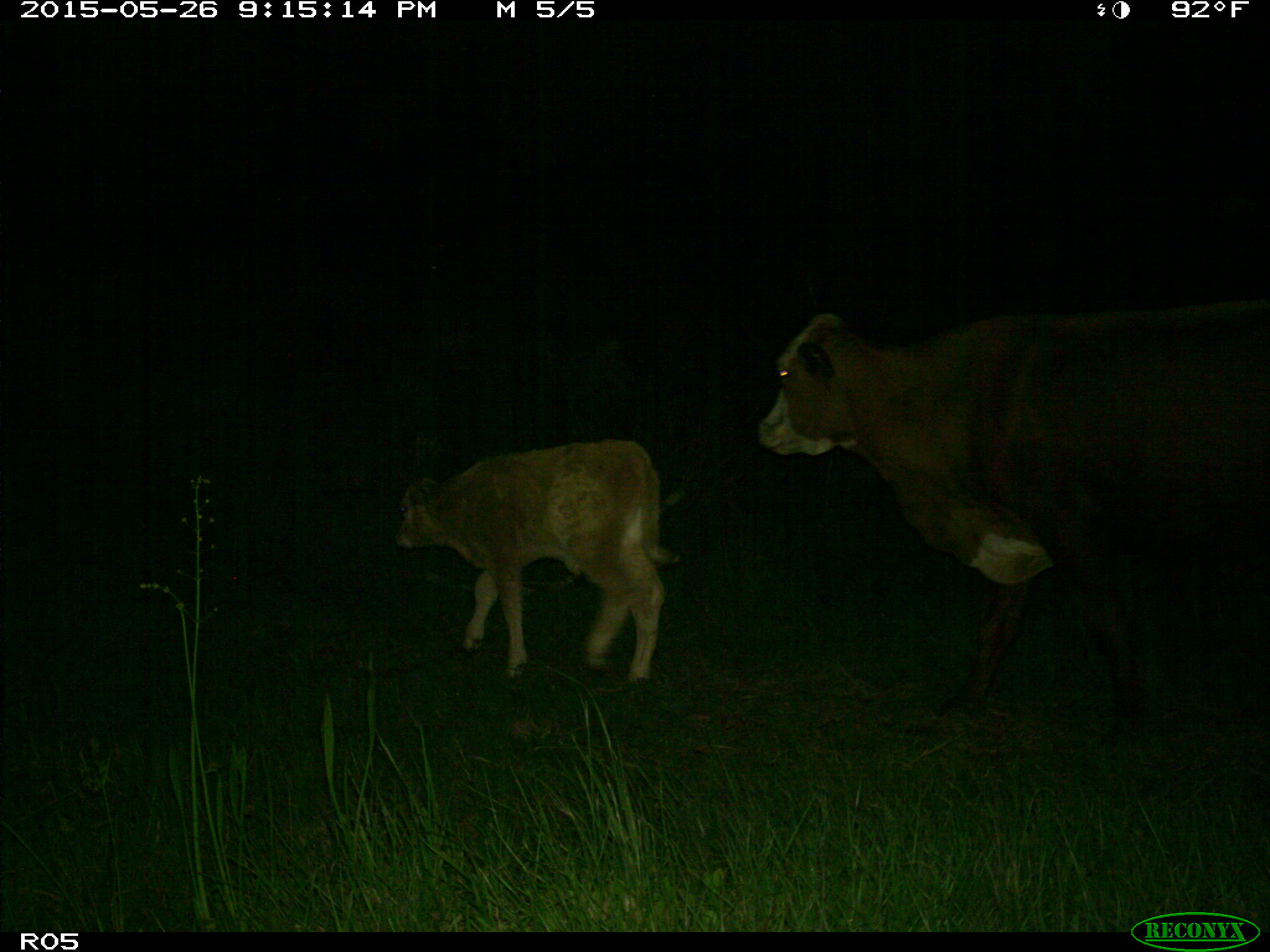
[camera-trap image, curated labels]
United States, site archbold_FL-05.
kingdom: Animalia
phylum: Chordata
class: Mammalia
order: Artiodactyla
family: Bovidae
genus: Bos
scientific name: Bos taurus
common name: domestic cow